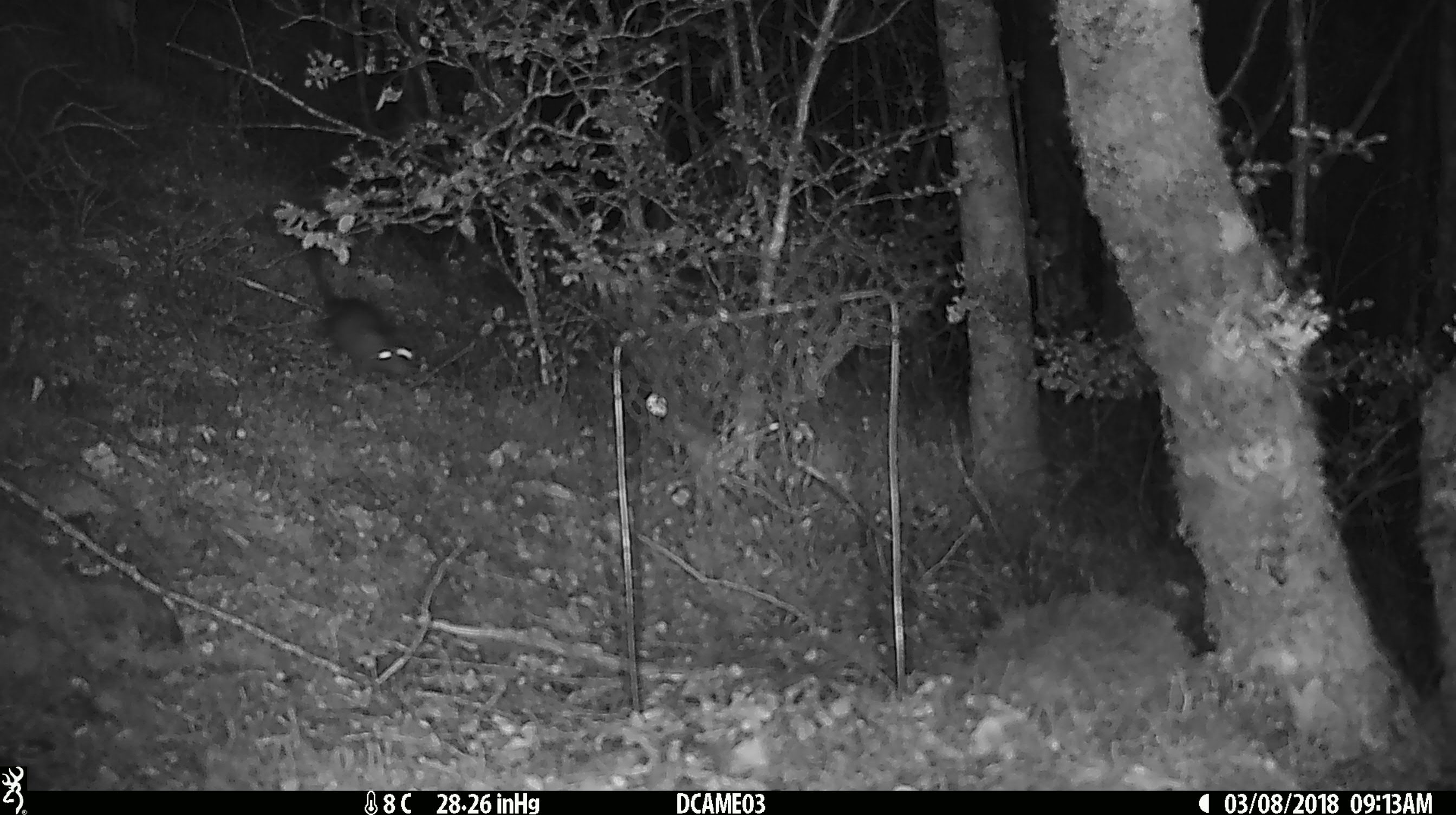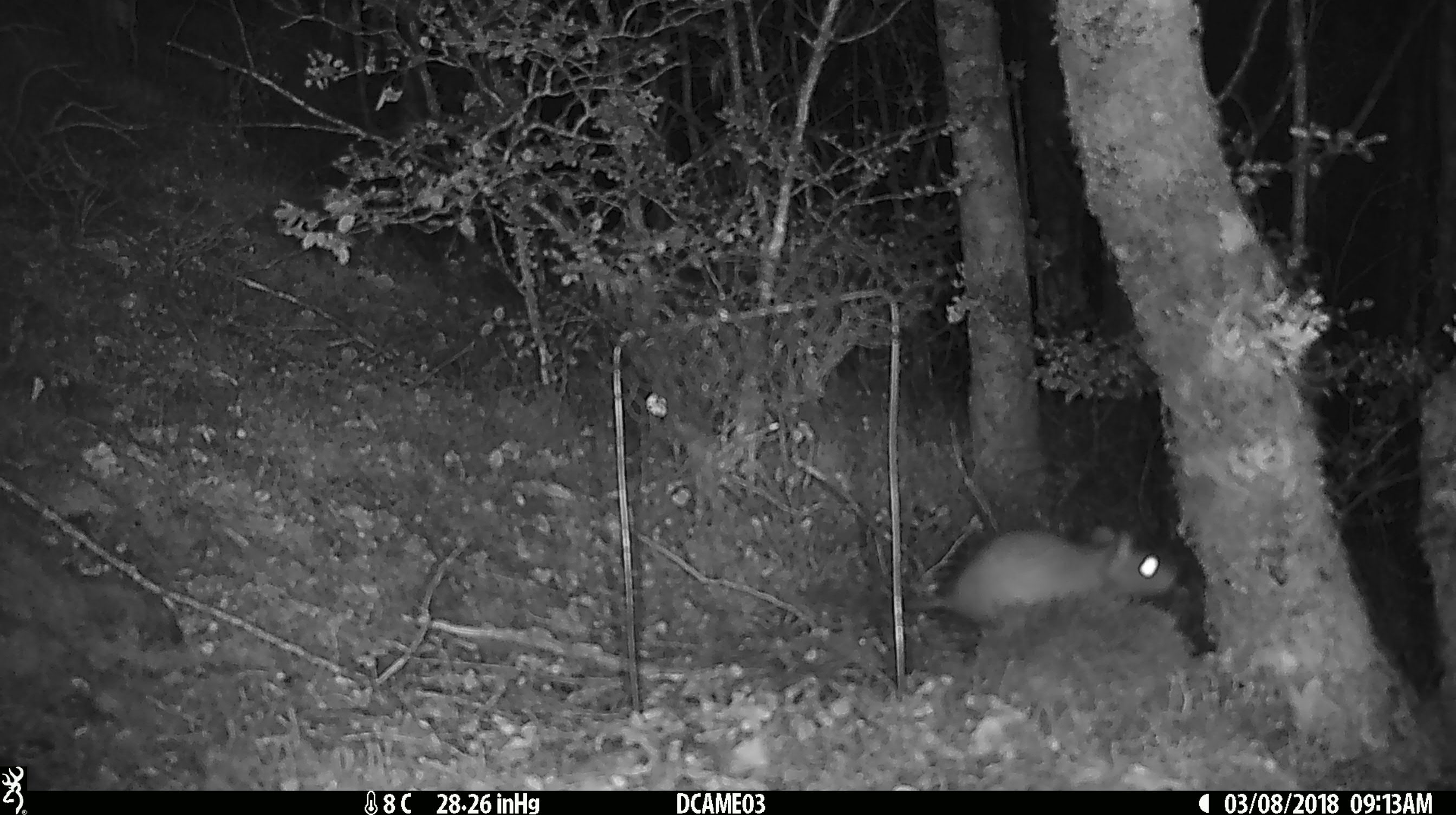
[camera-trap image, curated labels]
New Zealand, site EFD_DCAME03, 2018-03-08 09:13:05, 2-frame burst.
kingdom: Animalia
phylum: Chordata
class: Mammalia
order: Rodentia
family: Muridae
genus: Rattus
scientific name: Rattus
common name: rat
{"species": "rat (Rattus)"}